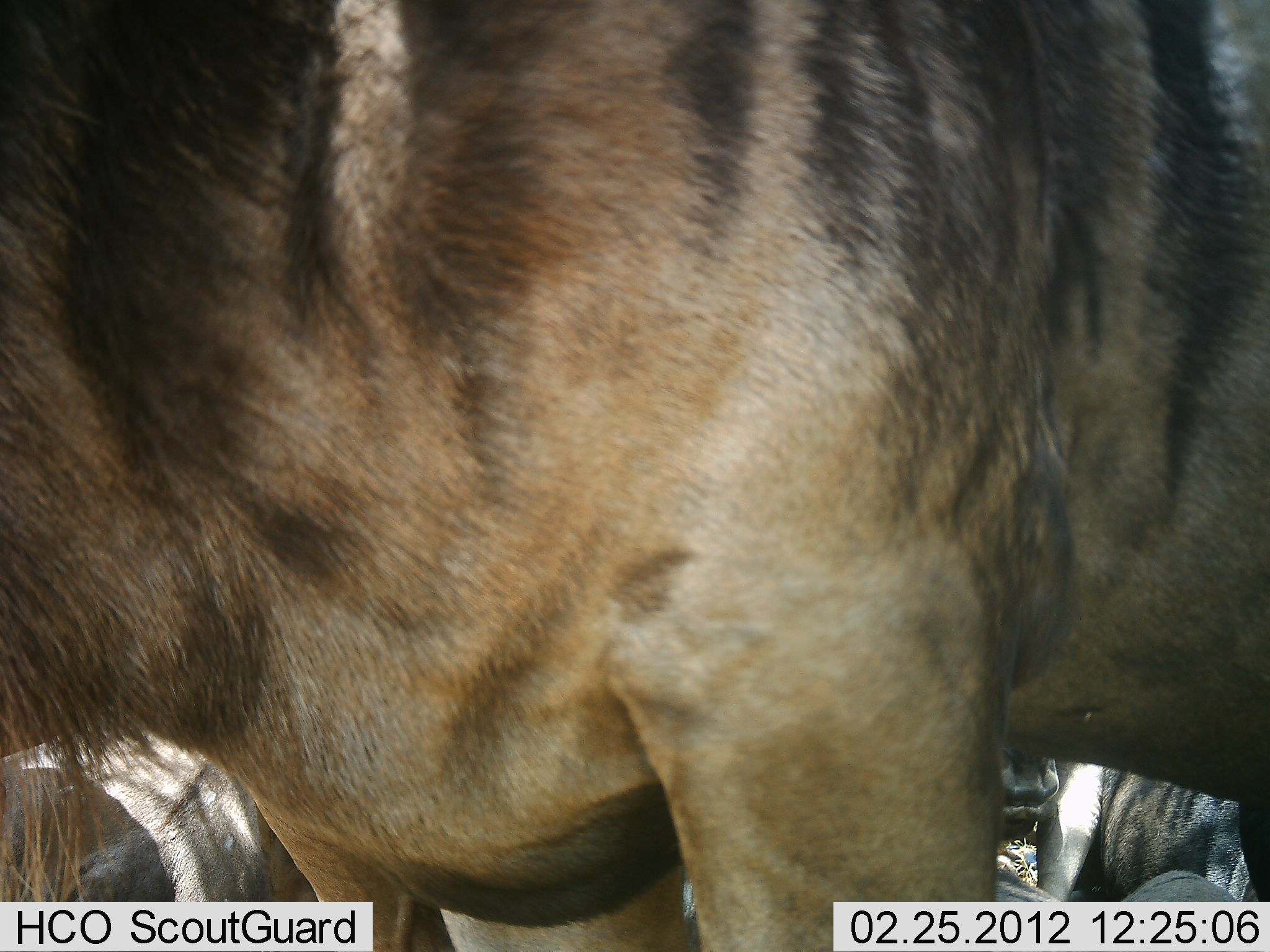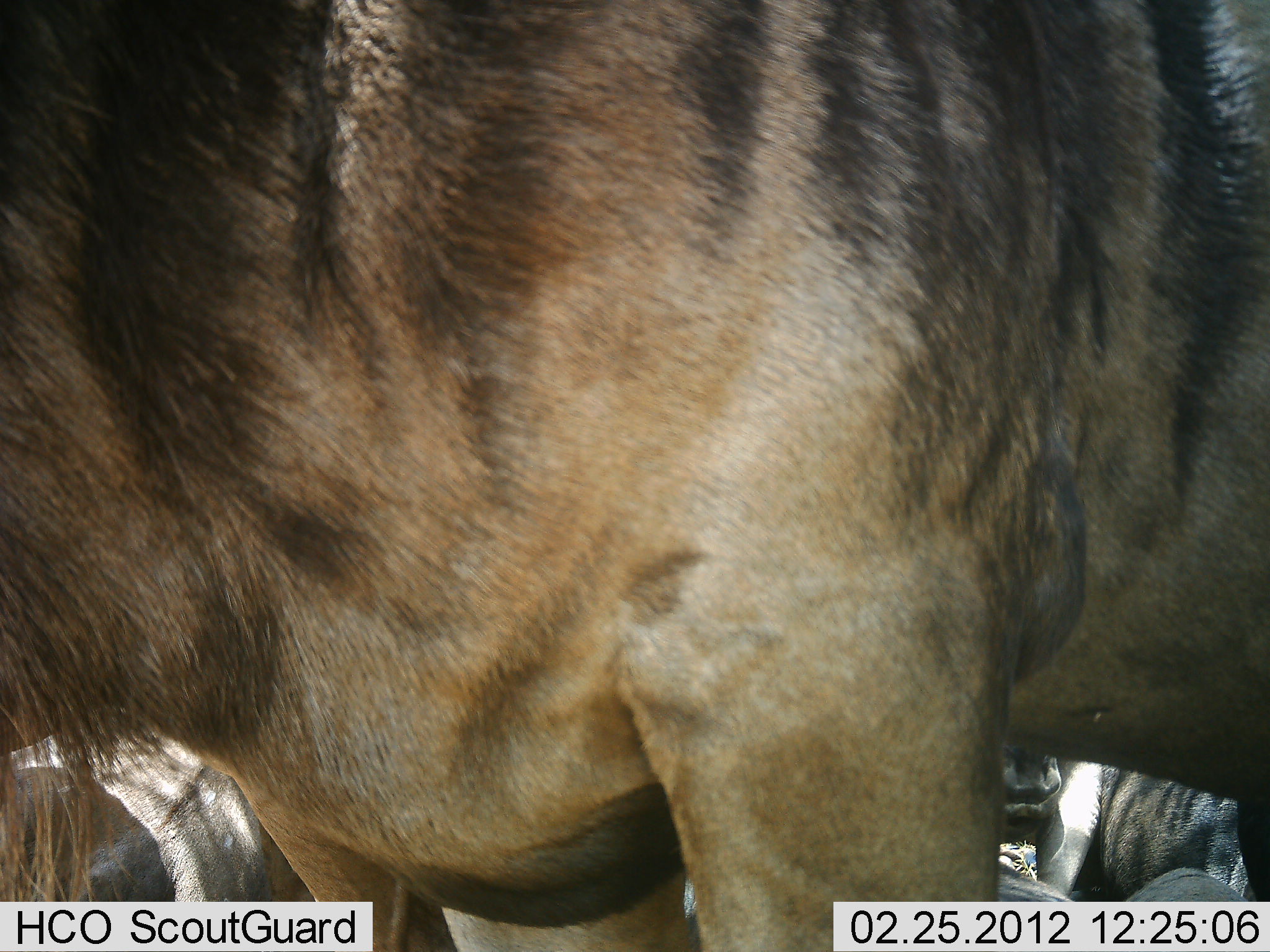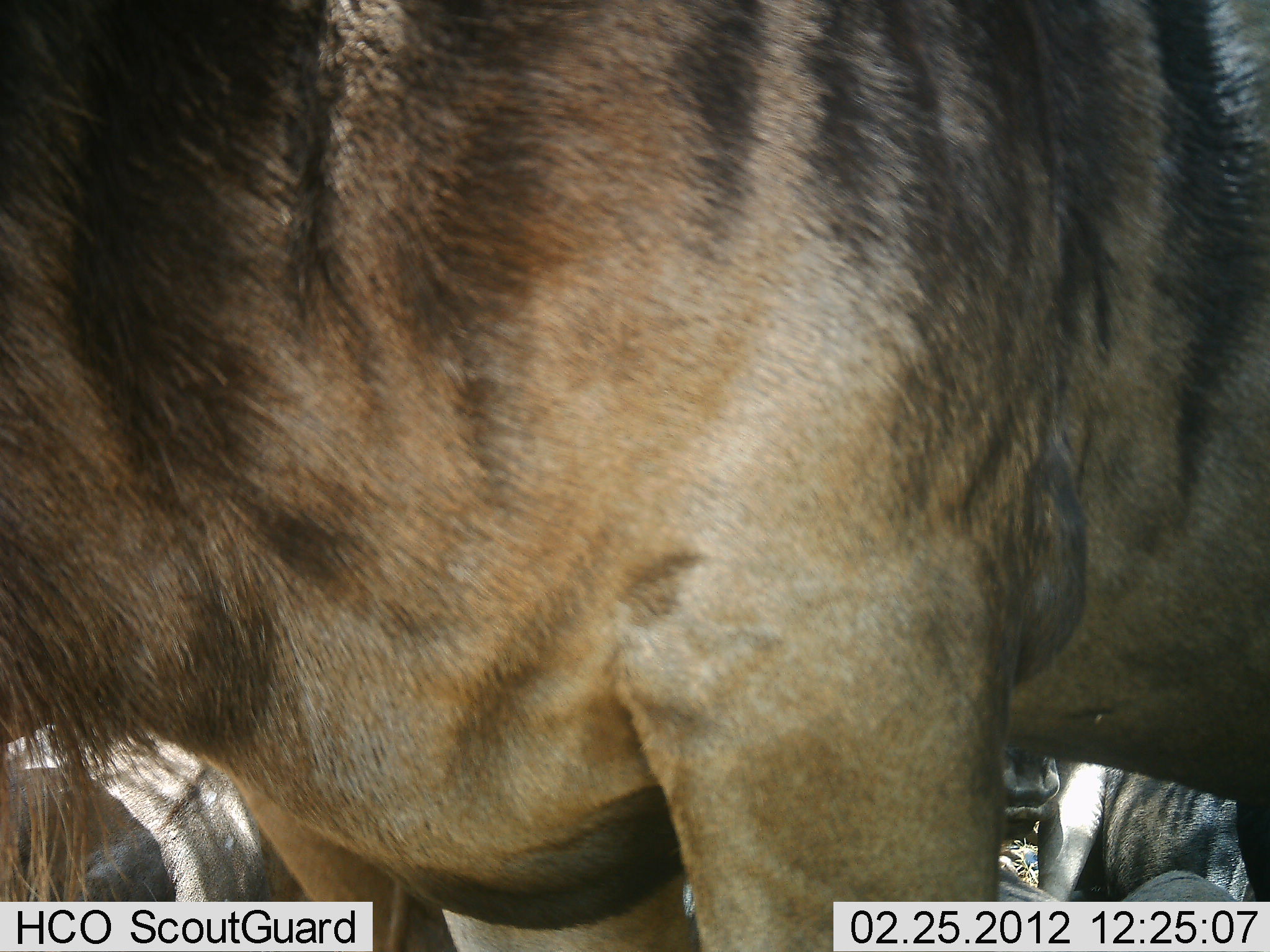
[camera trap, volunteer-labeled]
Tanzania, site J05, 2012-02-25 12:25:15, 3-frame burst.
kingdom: Animalia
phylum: Chordata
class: Mammalia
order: Artiodactyla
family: Bovidae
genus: Connochaetes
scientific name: Connochaetes taurinus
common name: blue wildebeest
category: wildebeest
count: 4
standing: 81%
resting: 81%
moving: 0%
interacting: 0%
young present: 0%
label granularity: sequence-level